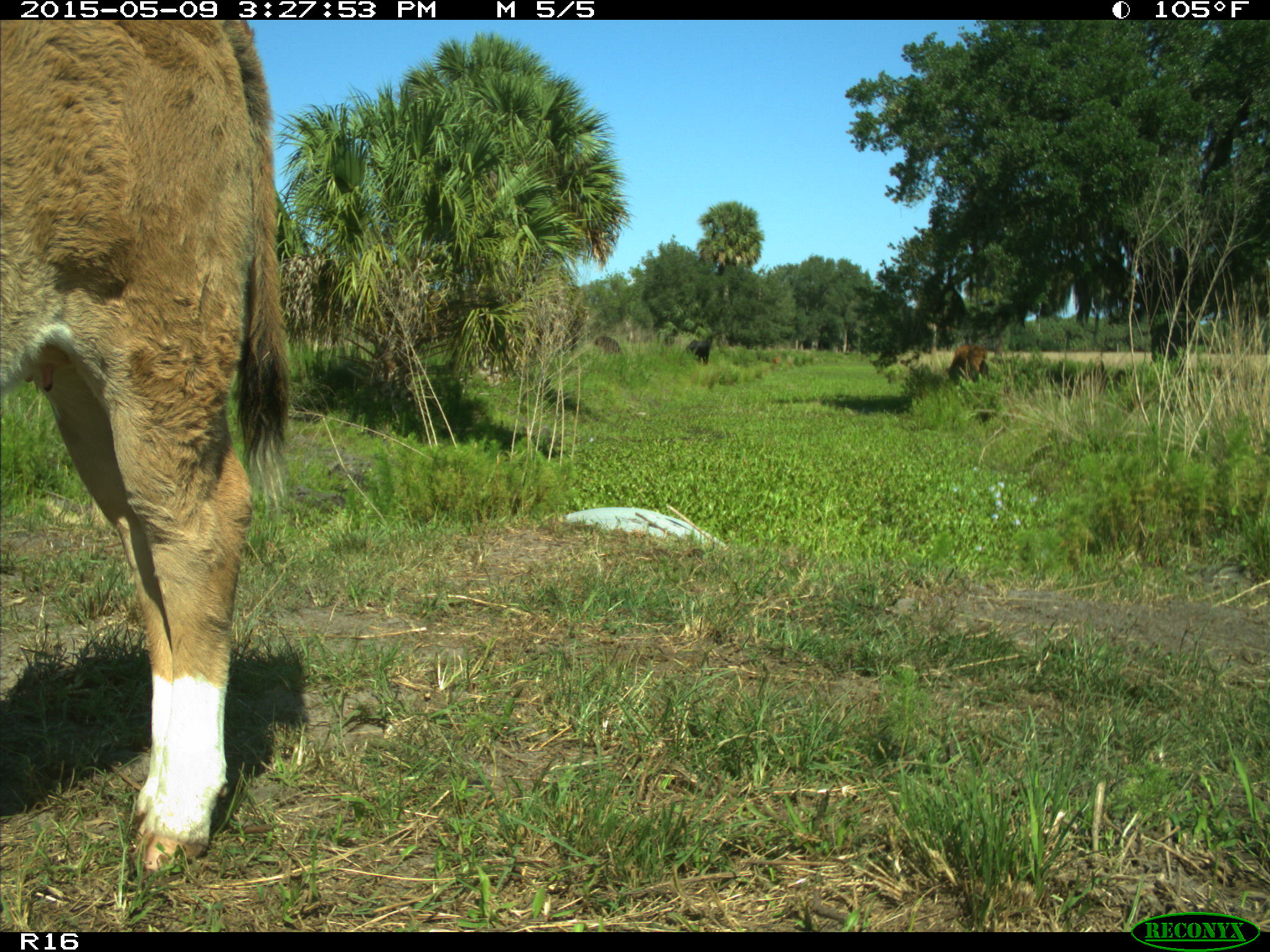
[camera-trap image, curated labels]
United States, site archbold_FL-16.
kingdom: Animalia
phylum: Chordata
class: Mammalia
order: Artiodactyla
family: Bovidae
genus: Bos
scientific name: Bos taurus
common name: domestic cow